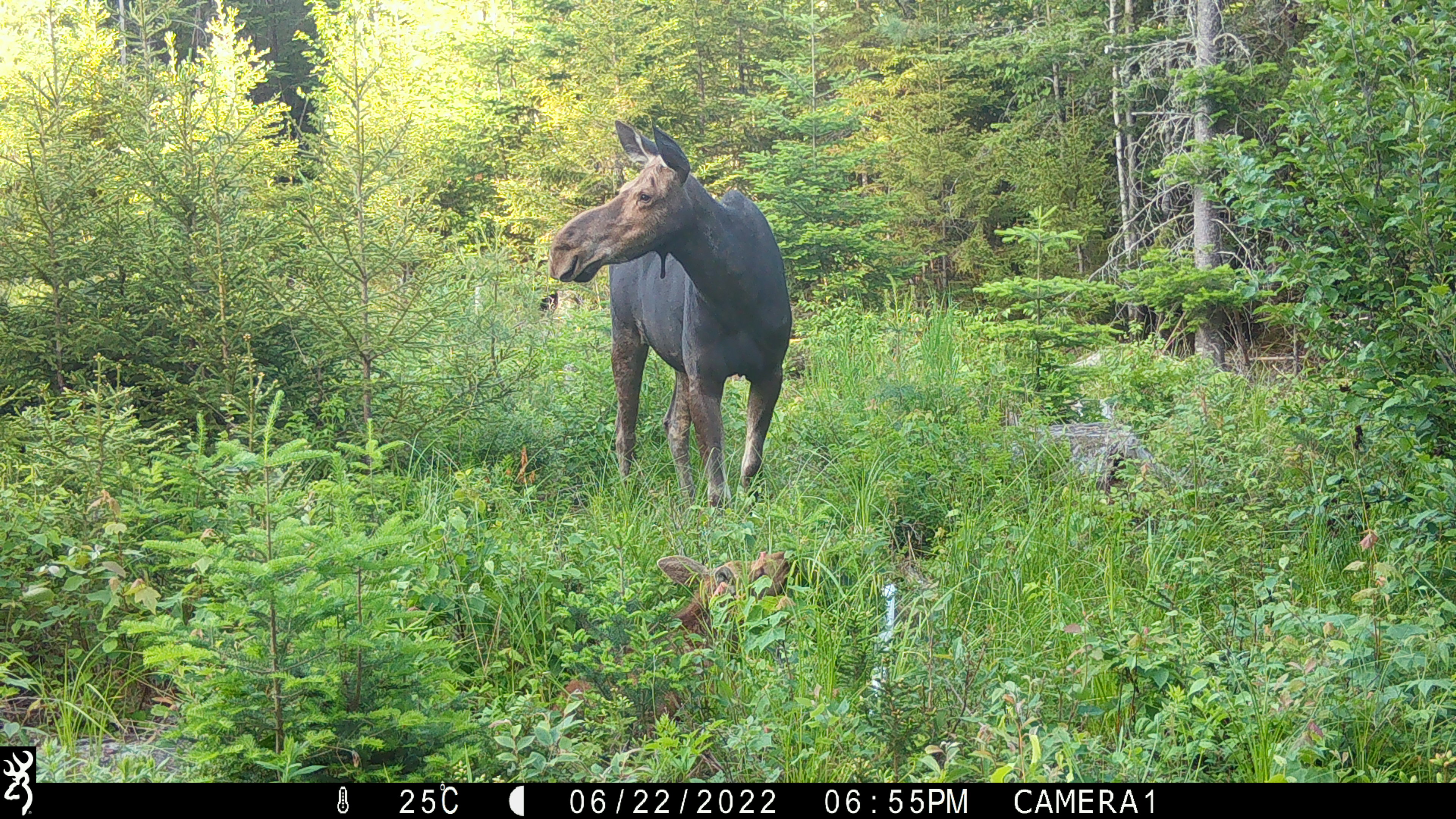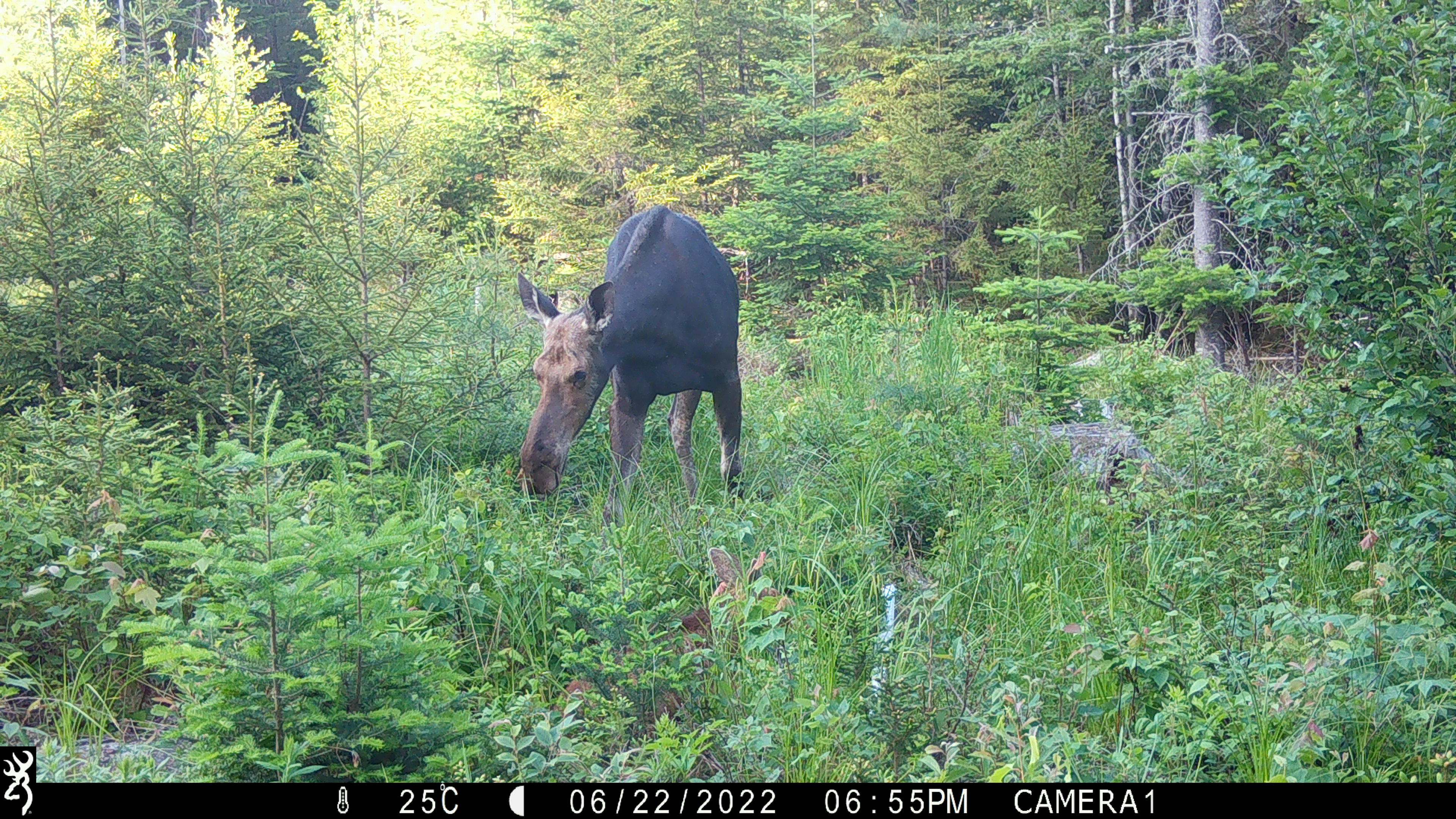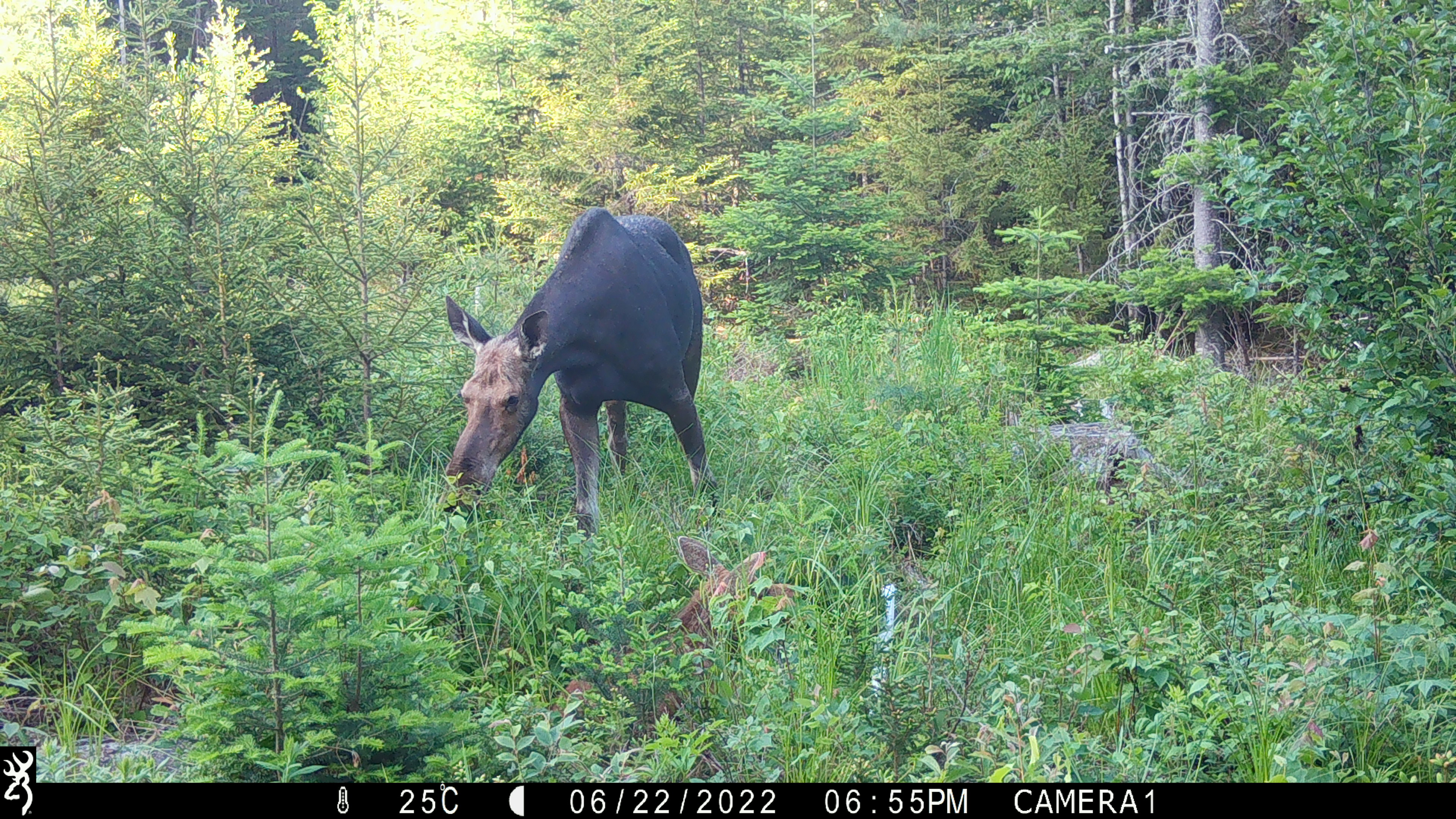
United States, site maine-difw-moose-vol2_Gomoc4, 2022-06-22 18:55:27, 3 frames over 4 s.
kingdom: Animalia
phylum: Chordata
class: Mammalia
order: Artiodactyla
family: Cervidae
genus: Alces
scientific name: Alces alces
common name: moose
Moose (Alces alces).